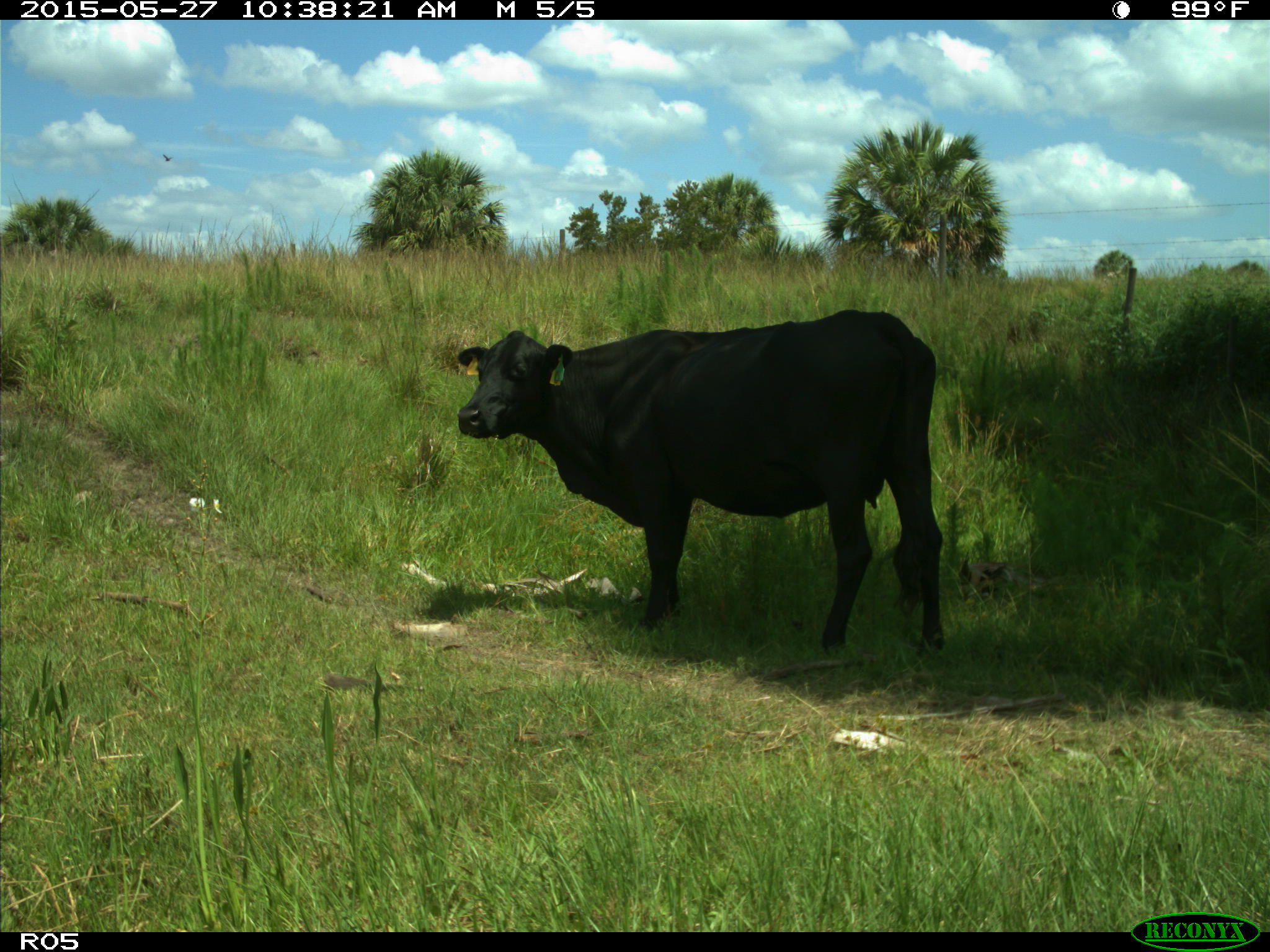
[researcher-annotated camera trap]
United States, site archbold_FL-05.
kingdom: Animalia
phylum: Chordata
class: Mammalia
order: Artiodactyla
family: Bovidae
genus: Bos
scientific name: Bos taurus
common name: domestic cow